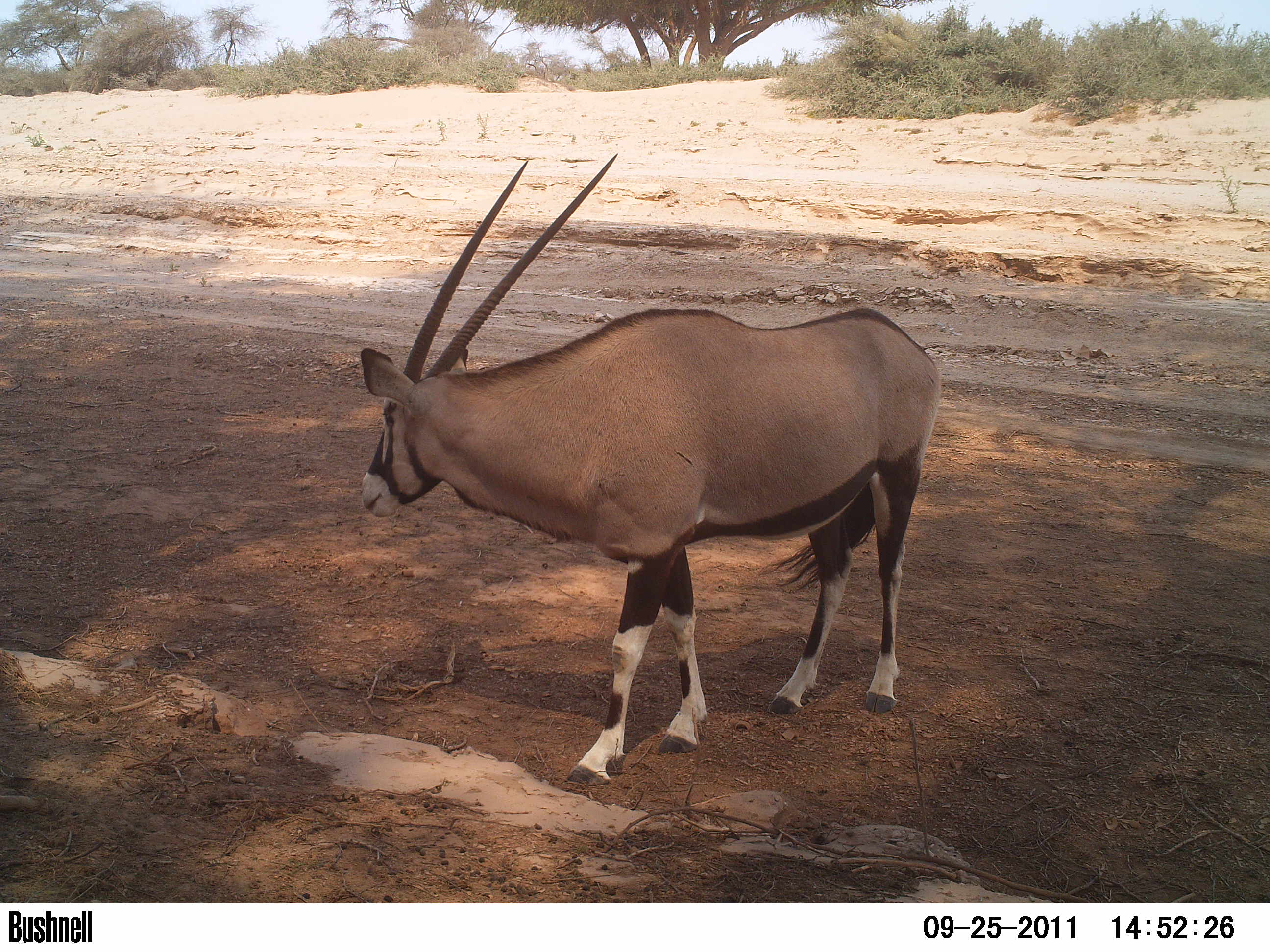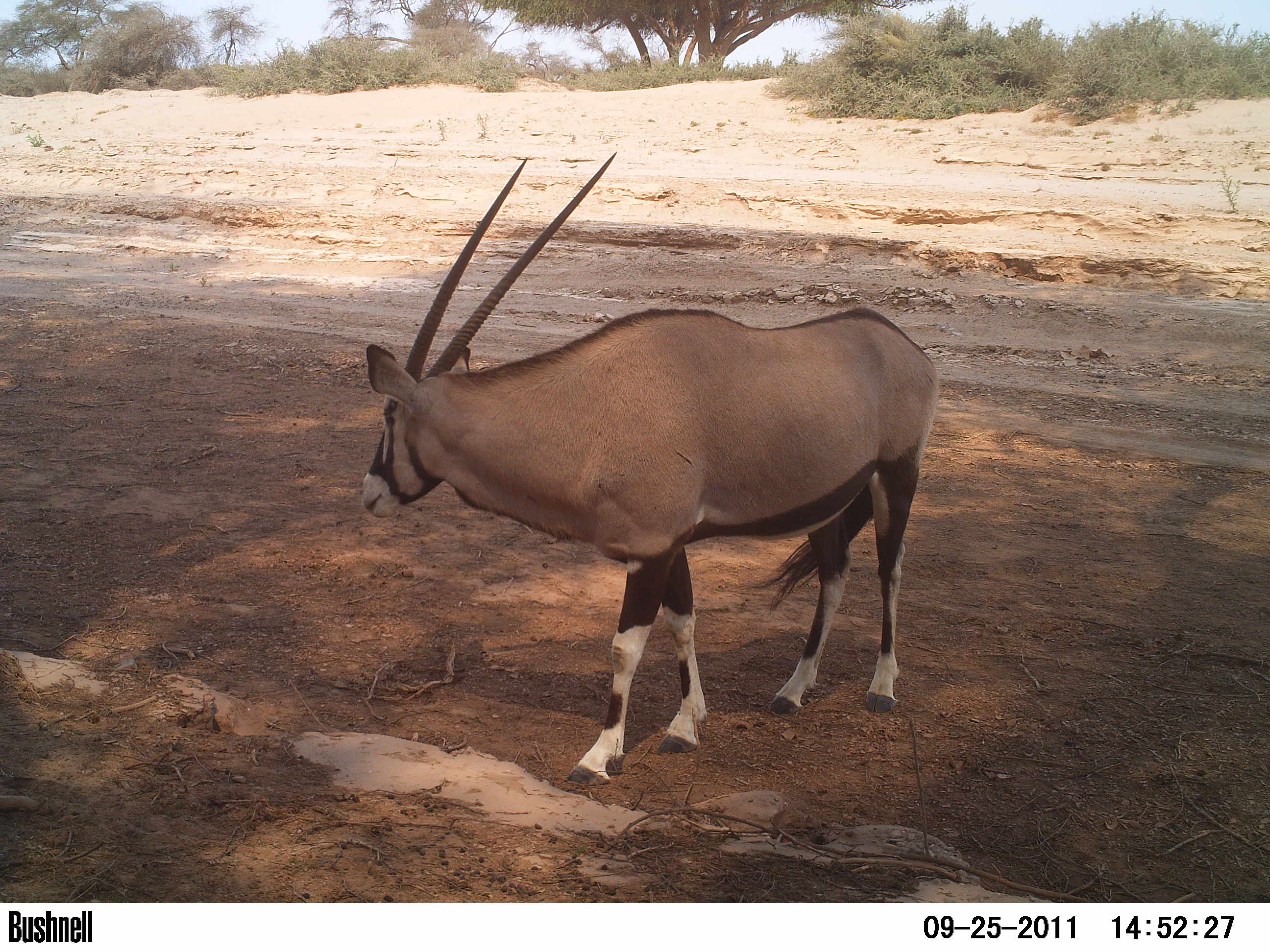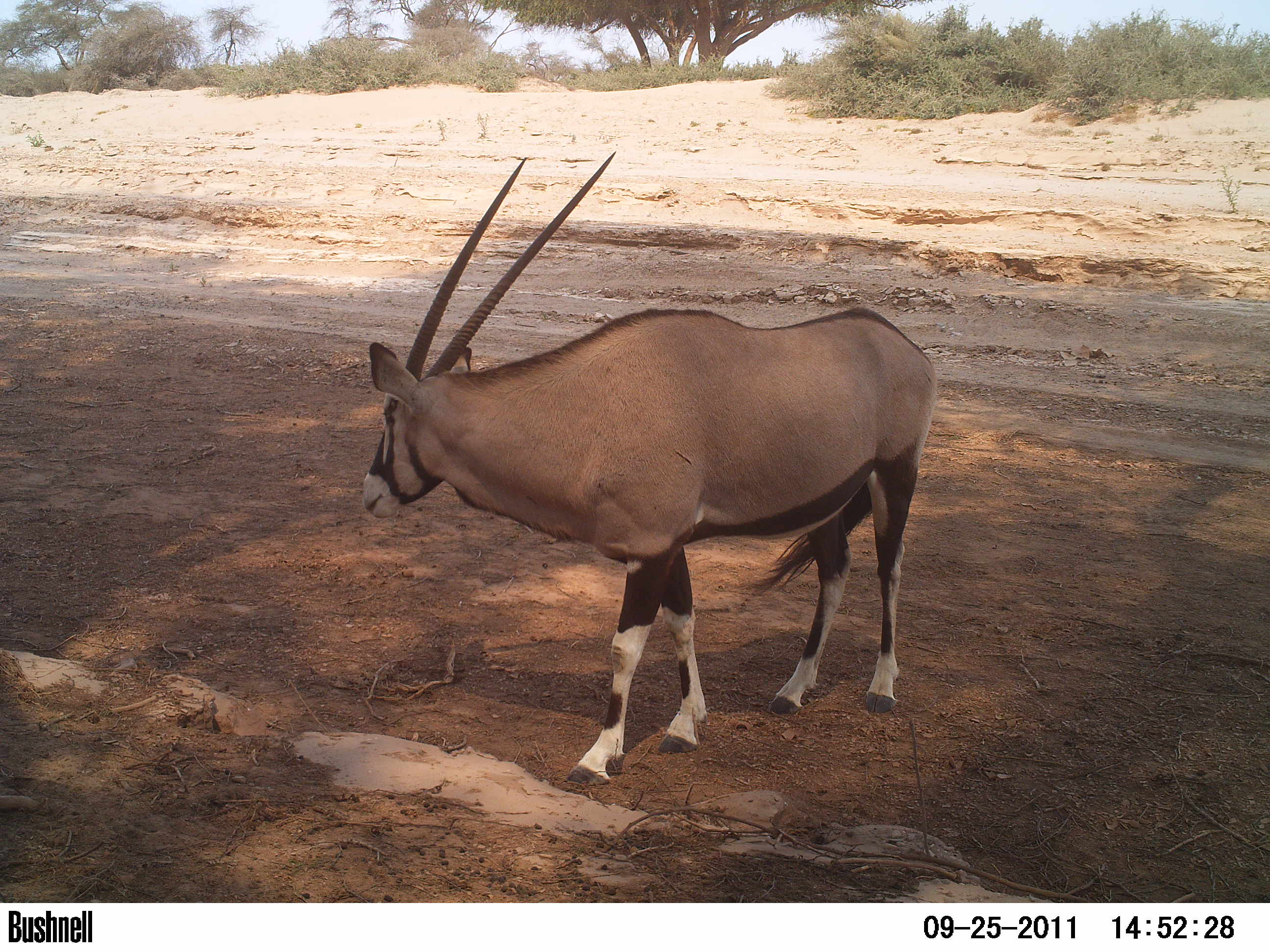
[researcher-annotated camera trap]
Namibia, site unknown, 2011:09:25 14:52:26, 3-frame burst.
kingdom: Animalia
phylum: Chordata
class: Mammalia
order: Artiodactyla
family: Bovidae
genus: Oryx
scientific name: Oryx gazella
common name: gemsbok